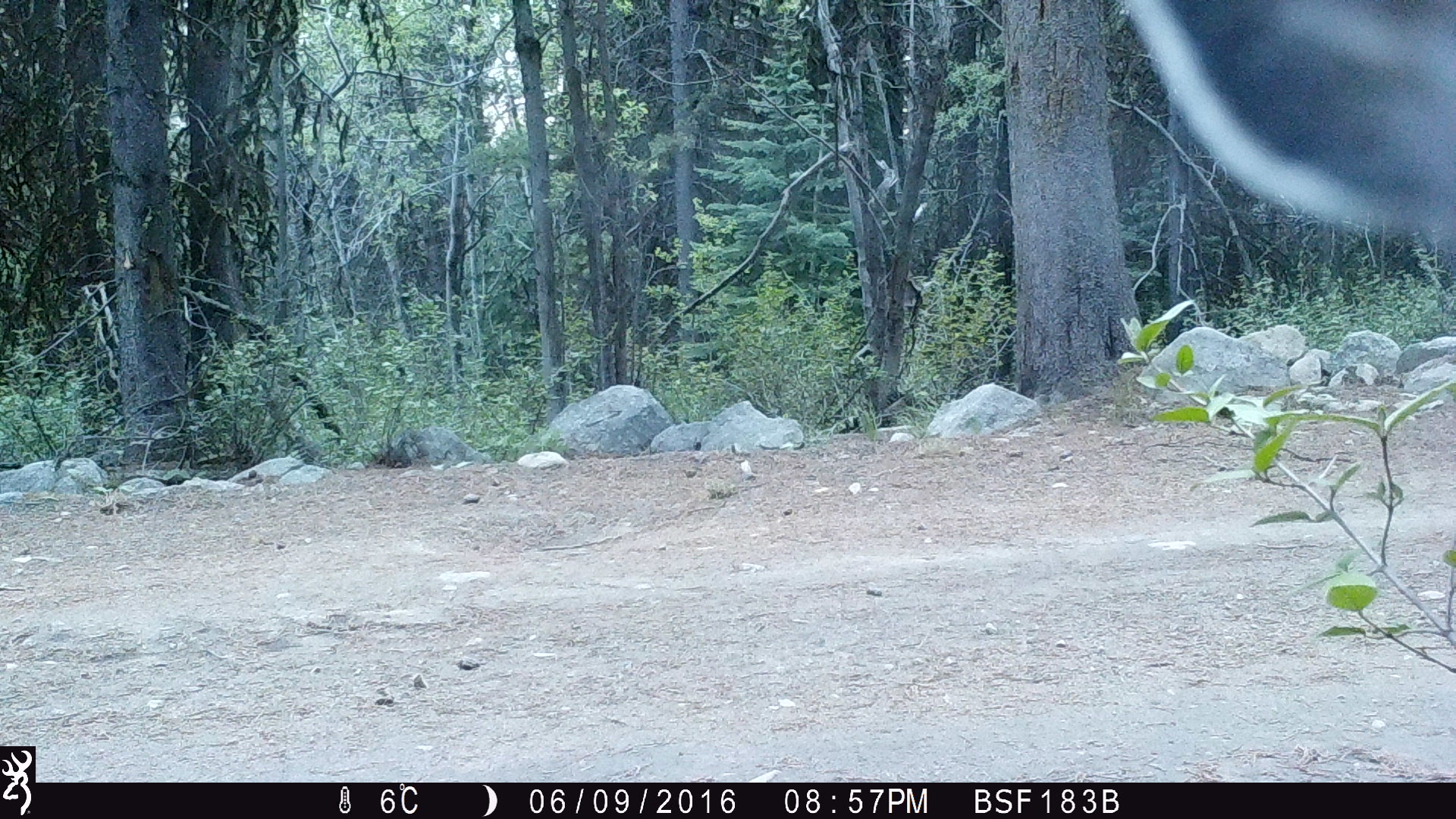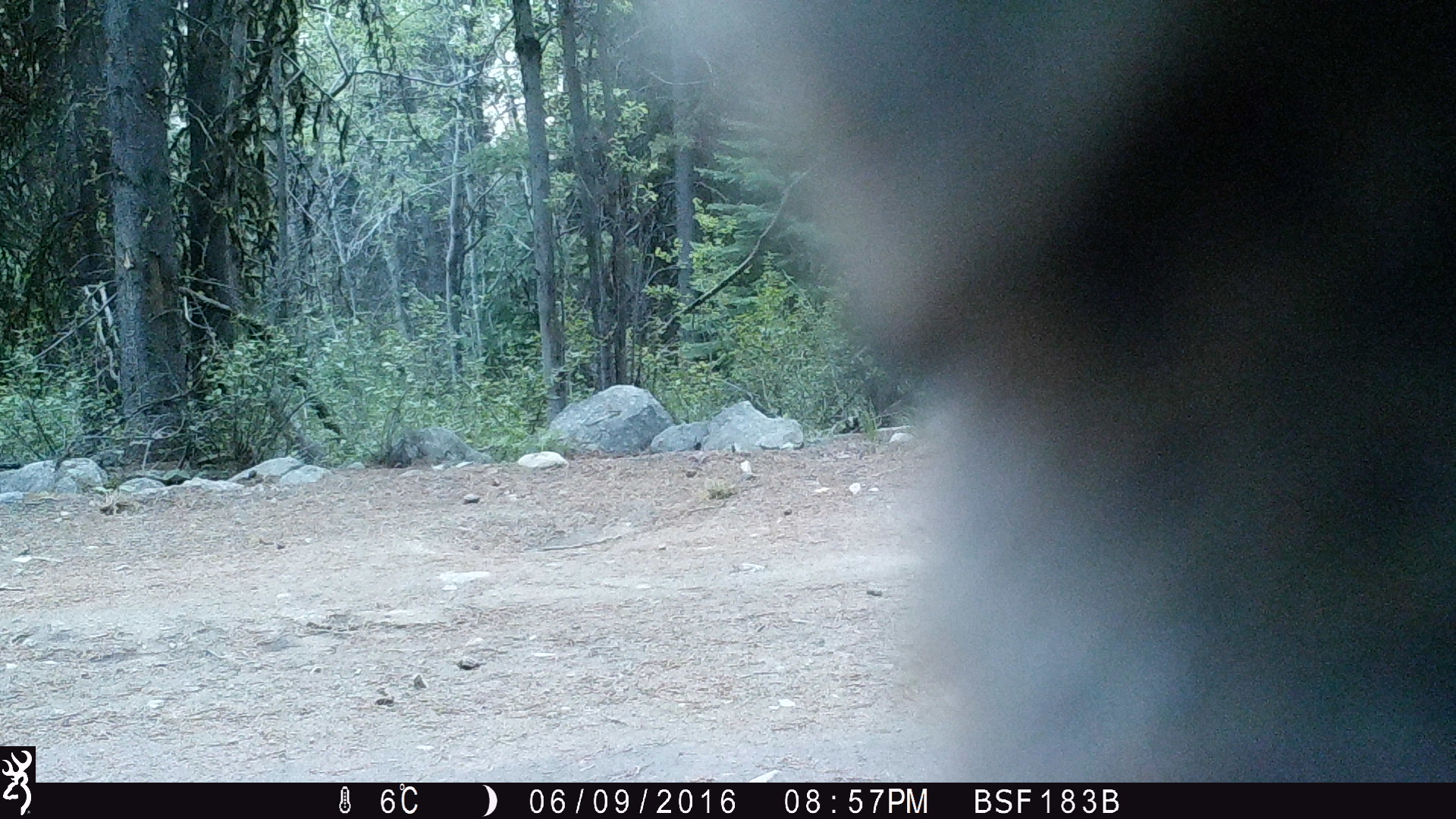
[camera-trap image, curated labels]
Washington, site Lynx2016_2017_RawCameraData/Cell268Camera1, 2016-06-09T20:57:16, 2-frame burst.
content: unidentified animal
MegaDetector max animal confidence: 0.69